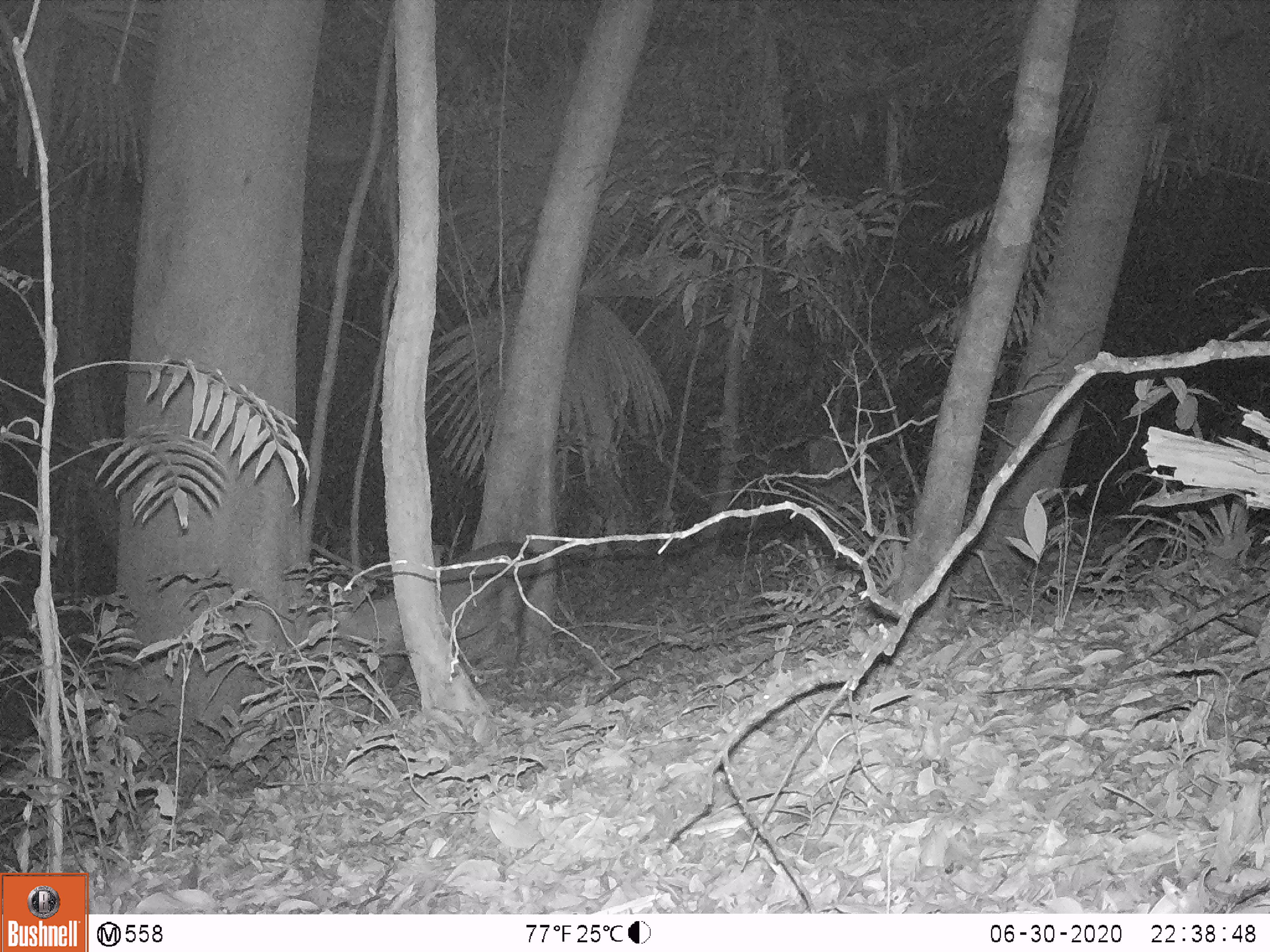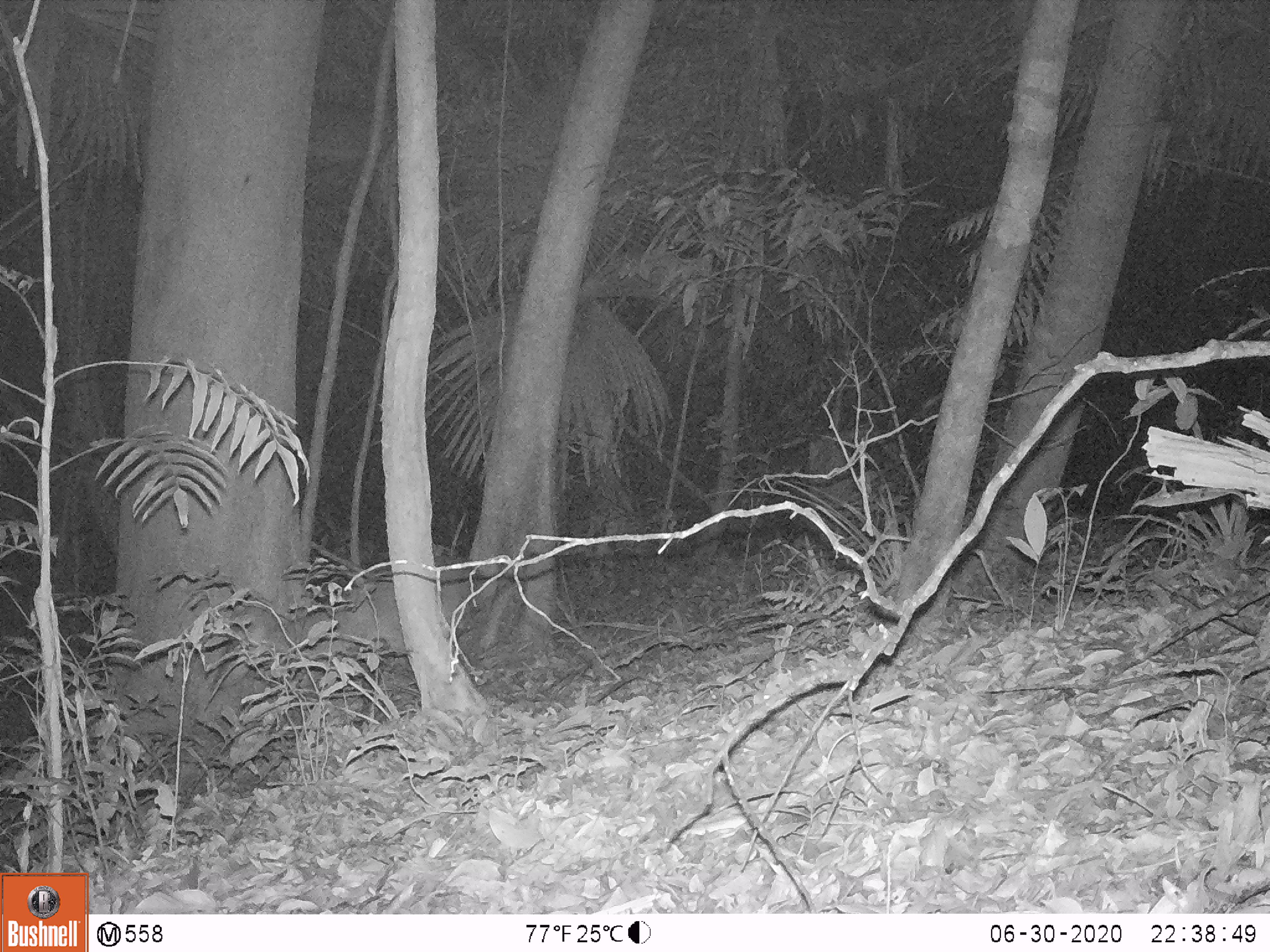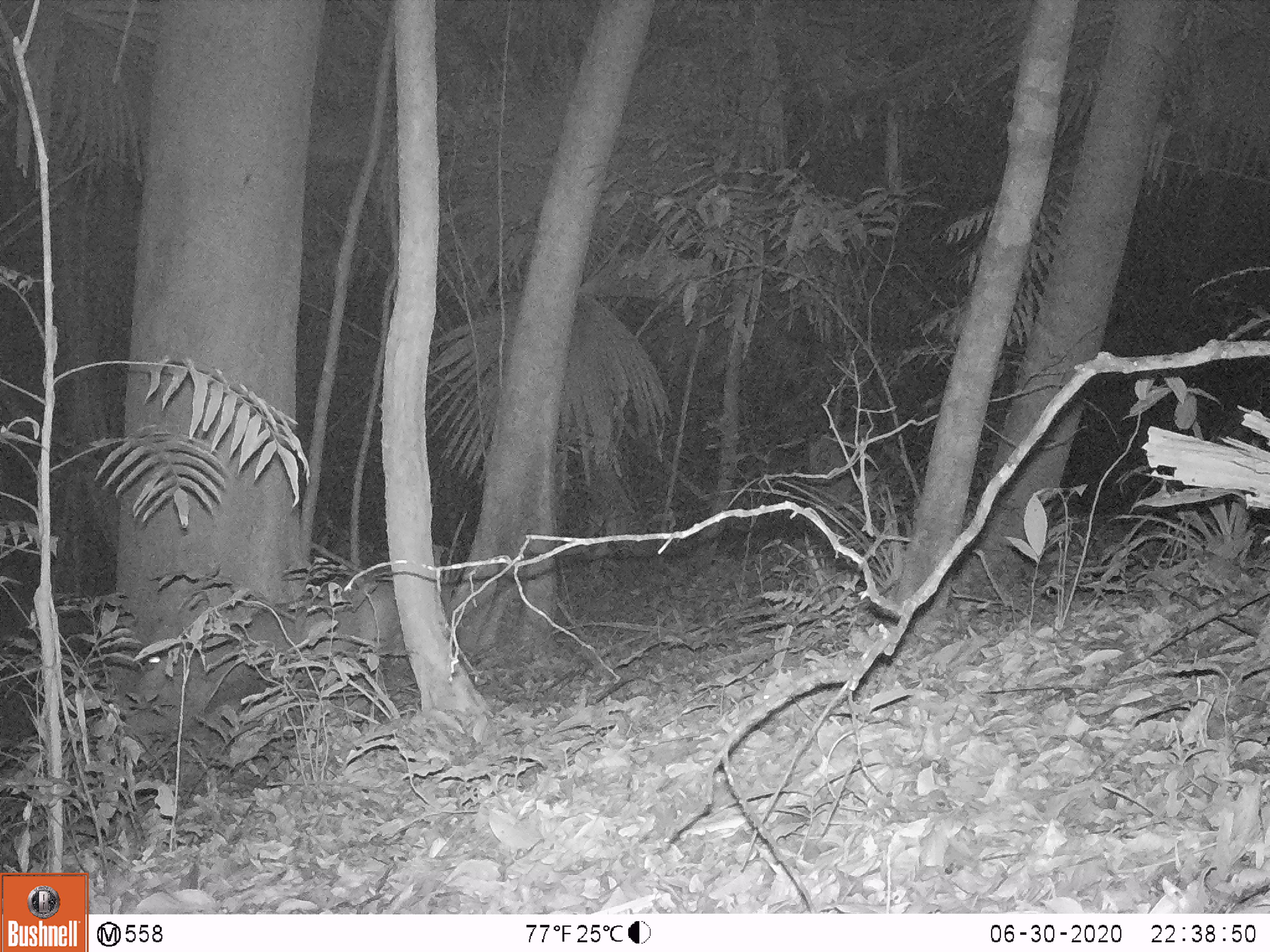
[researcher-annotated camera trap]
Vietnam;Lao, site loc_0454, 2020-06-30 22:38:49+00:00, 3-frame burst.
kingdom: Animalia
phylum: Chordata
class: Mammalia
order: Artiodactyla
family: Cervidae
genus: Muntiacus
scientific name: Muntiacus vuquangensis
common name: large-antlered muntjac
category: large antlered muntjac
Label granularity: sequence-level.